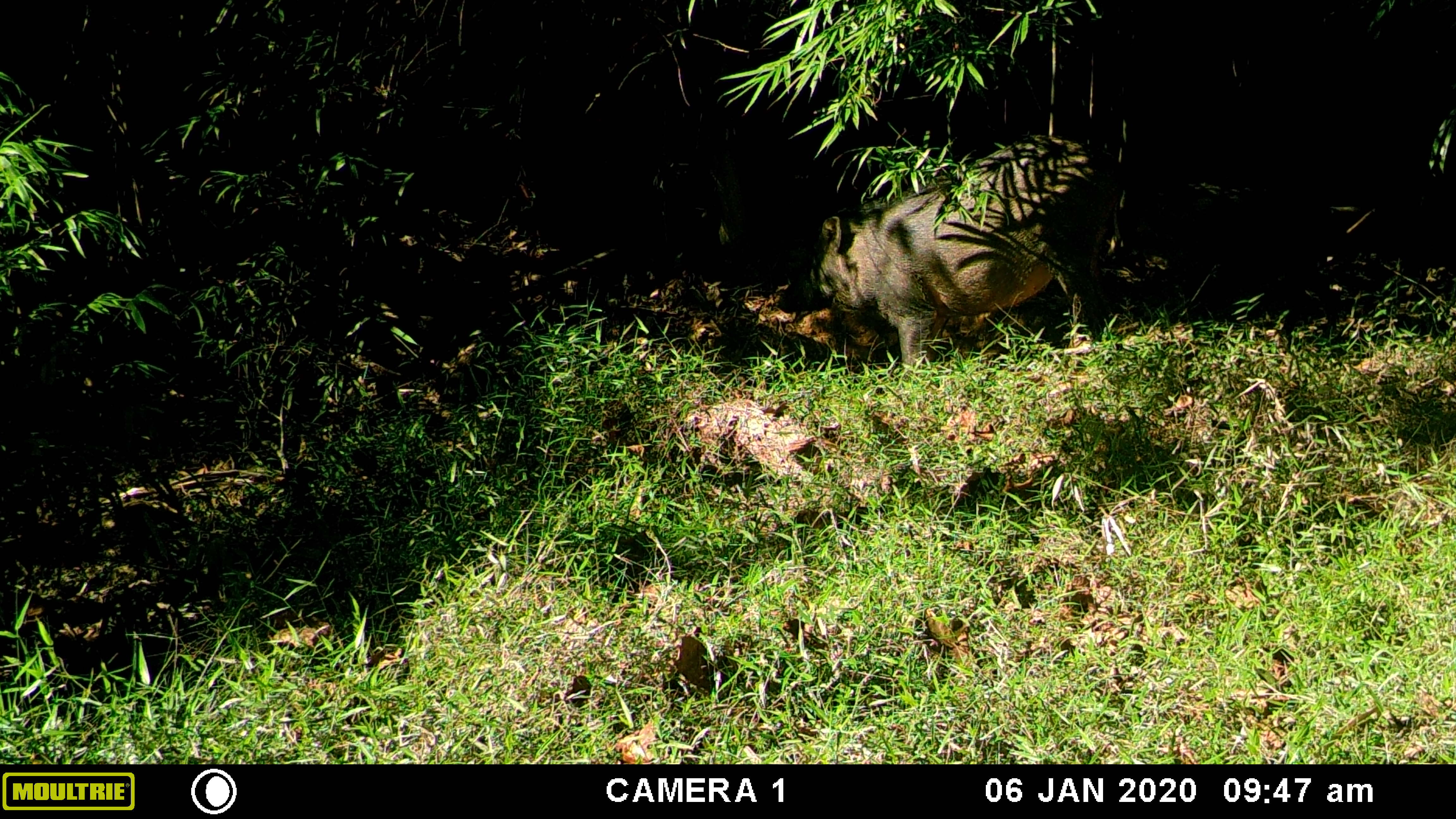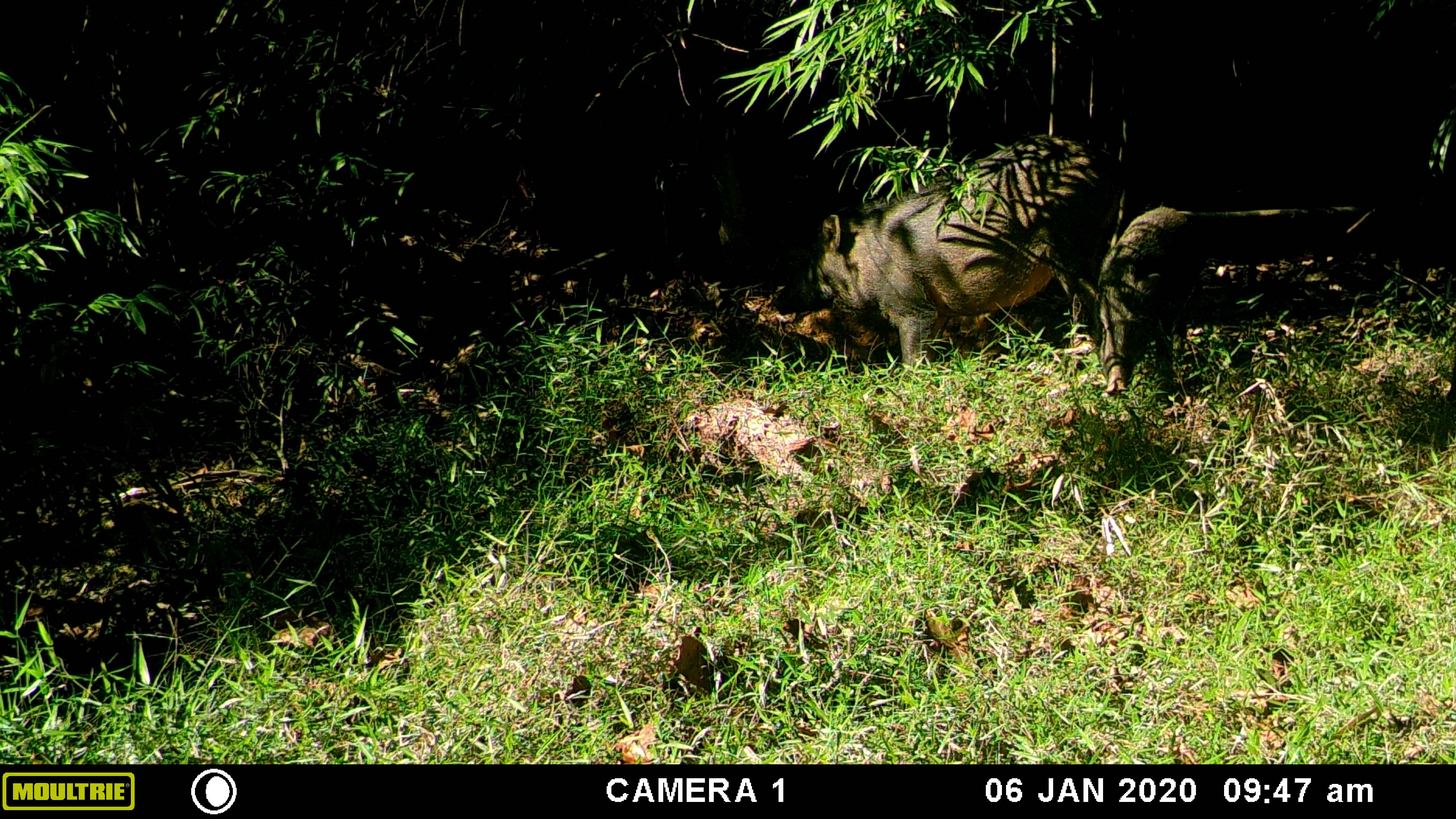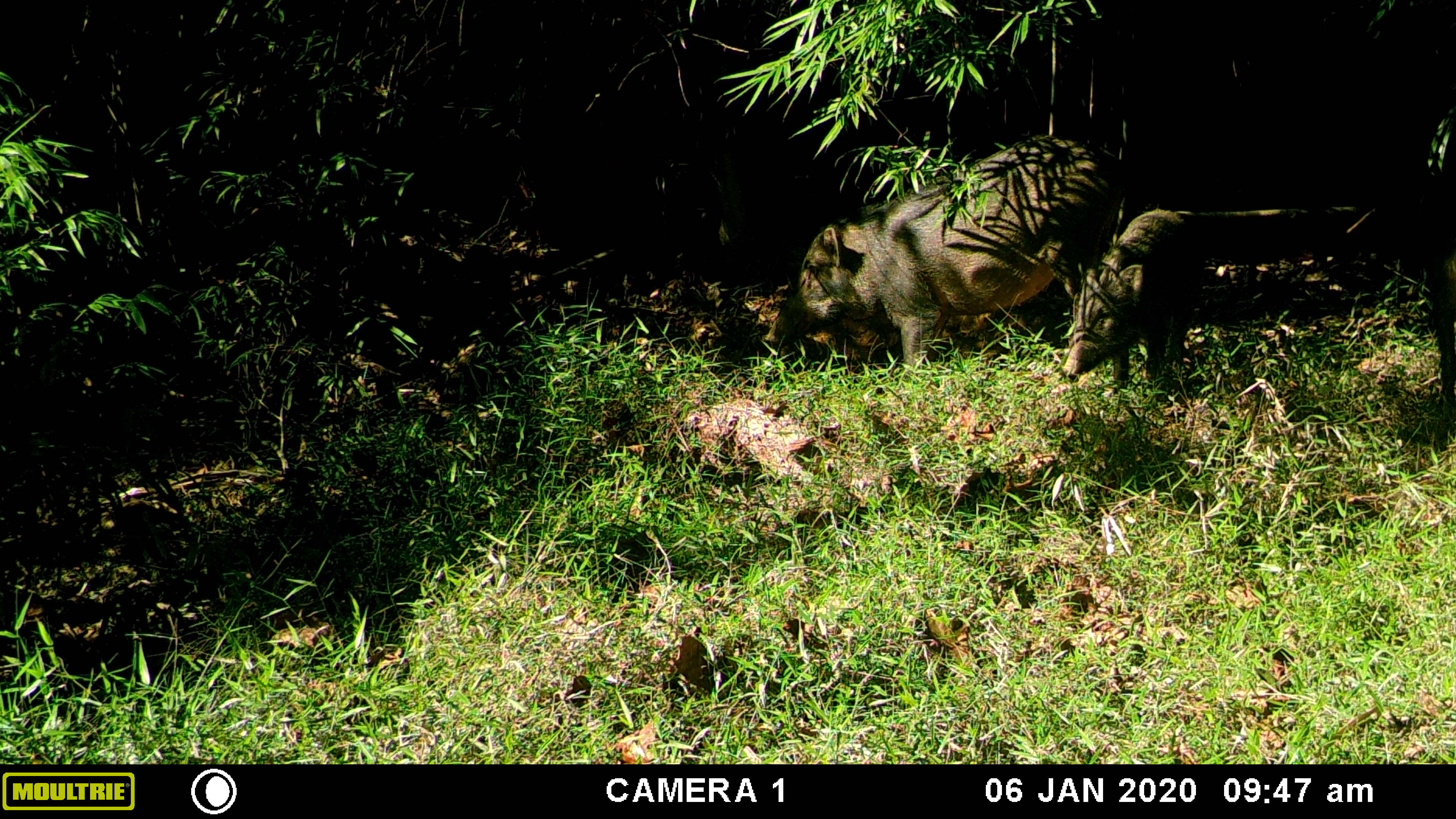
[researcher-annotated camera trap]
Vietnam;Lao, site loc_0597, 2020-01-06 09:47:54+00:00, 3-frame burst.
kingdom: Animalia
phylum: Chordata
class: Mammalia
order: Artiodactyla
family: Suidae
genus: Sus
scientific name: Sus scrofa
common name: eurasian wild pig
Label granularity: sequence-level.